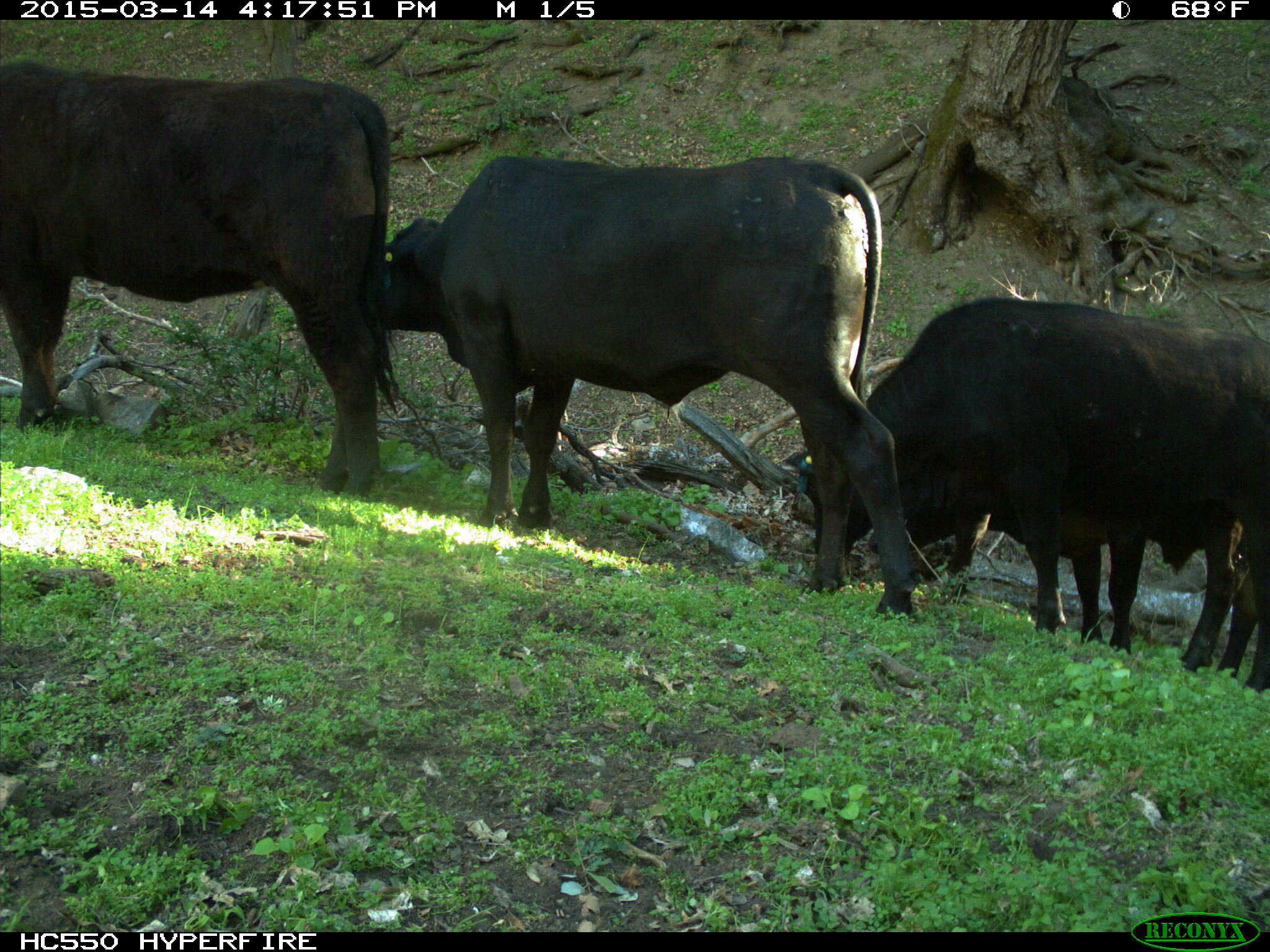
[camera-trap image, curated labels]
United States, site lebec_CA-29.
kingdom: Animalia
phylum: Chordata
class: Mammalia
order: Artiodactyla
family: Bovidae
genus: Bos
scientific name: Bos taurus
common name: domestic cow